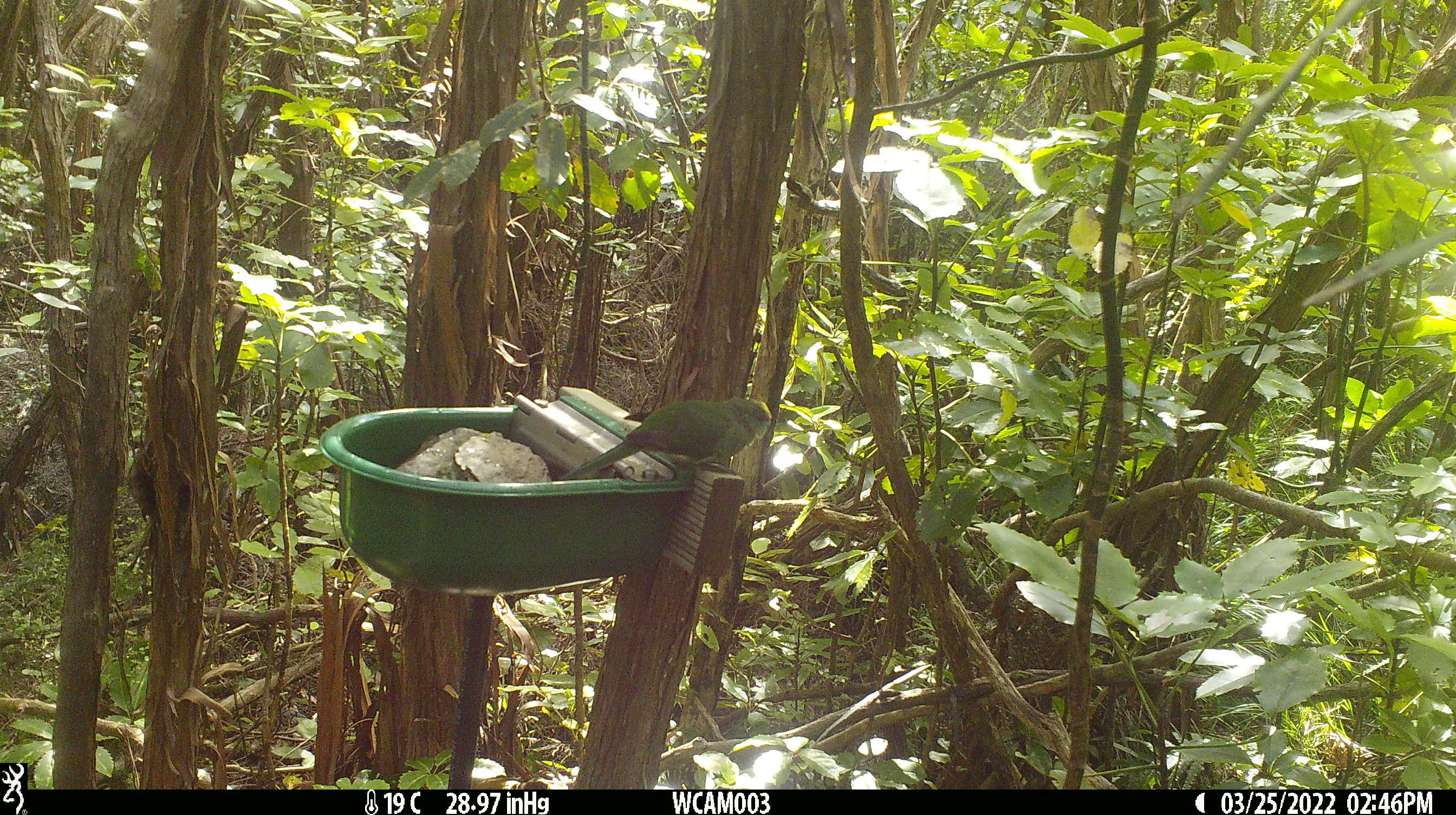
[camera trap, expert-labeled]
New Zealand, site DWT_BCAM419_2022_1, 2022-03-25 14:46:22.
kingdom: Animalia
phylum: Chordata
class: Aves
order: Psittaciformes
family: Psittaculidae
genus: Cyanoramphus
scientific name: Cyanoramphus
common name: parakeet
Parakeet (Cyanoramphus).